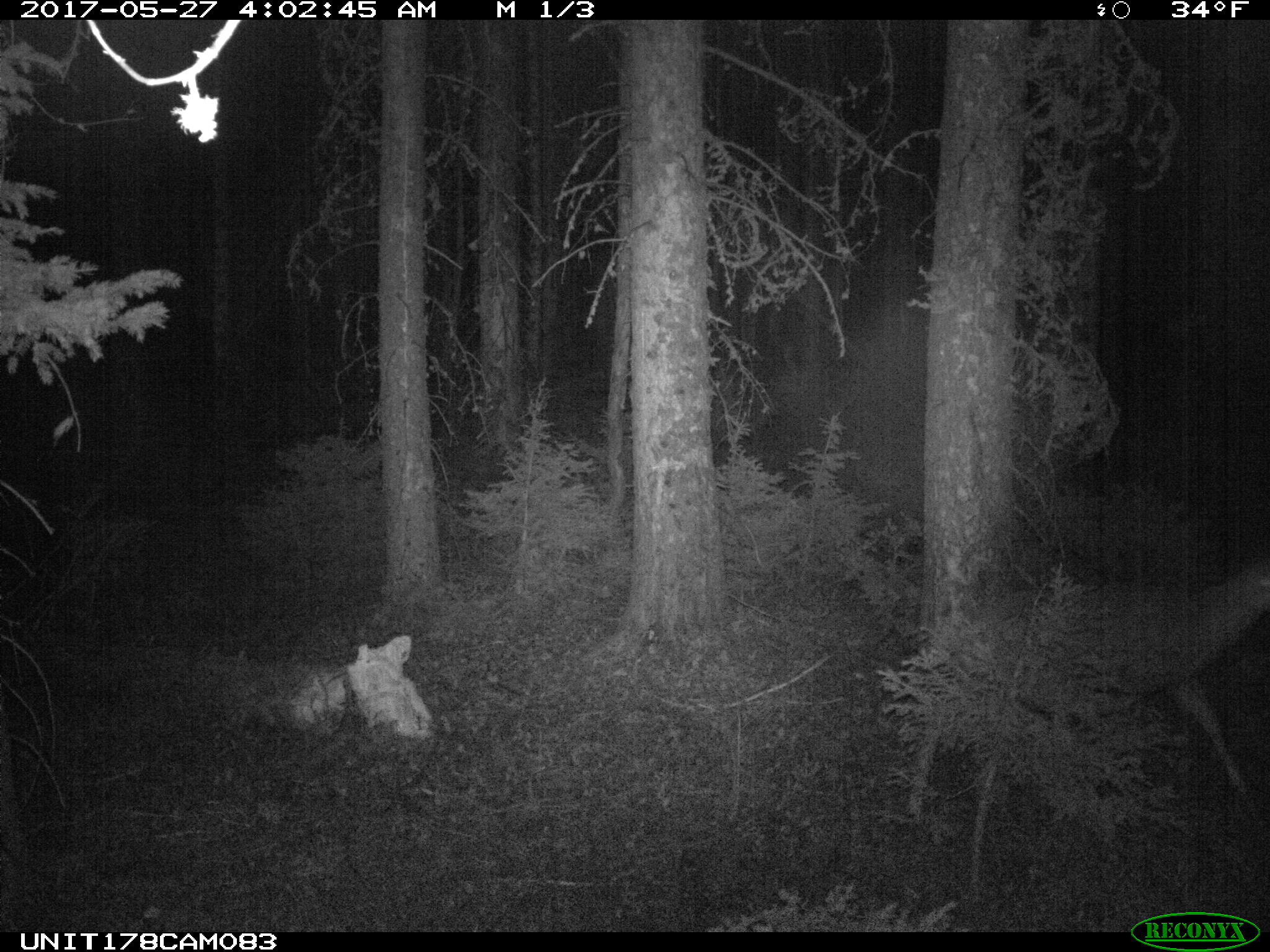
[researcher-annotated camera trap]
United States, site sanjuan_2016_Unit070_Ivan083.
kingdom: Animalia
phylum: Chordata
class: Mammalia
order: Artiodactyla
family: Cervidae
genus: Odocoileus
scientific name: Odocoileus hemionus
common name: mule deer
Odocoileus hemionus (mule deer).